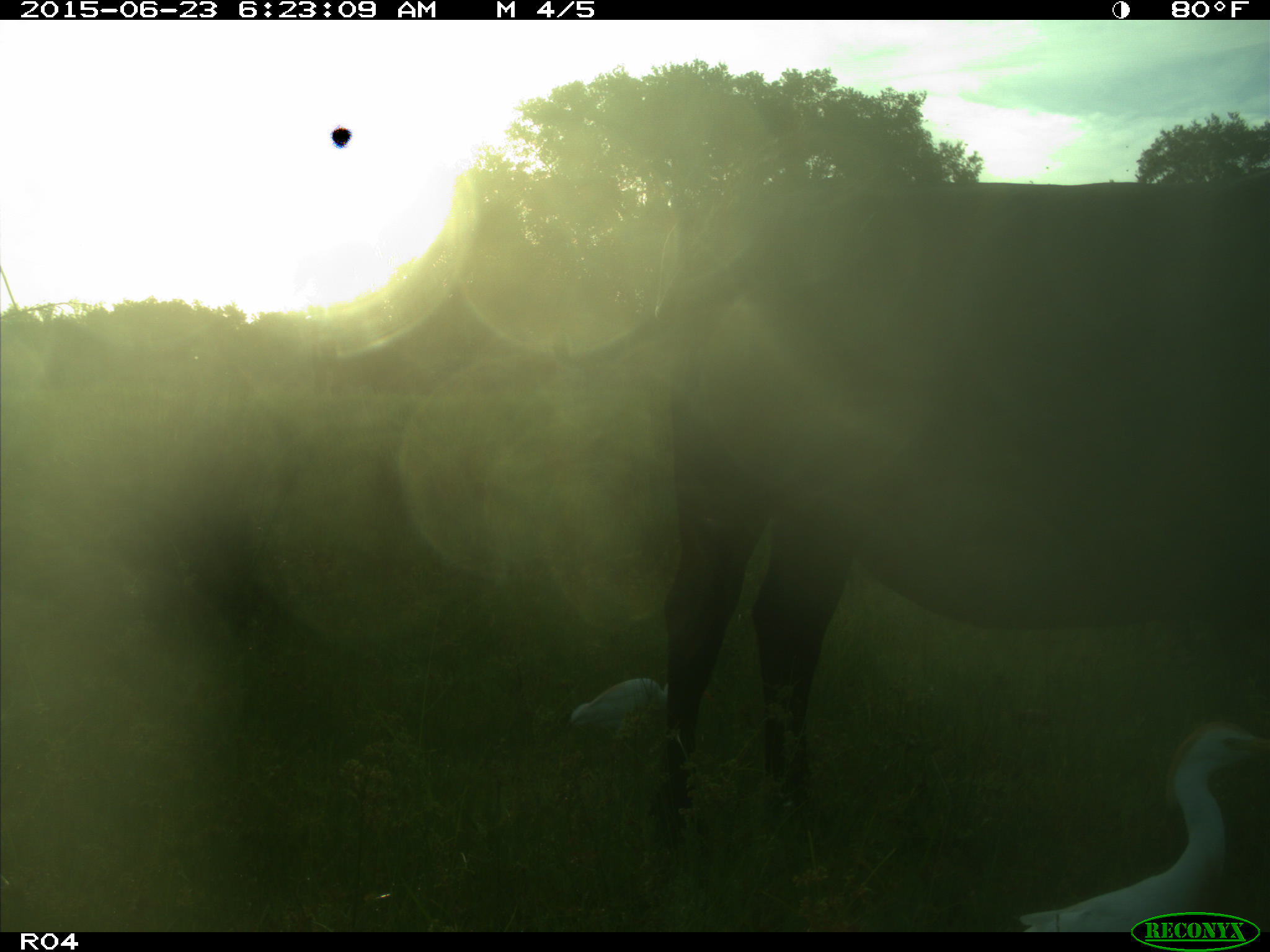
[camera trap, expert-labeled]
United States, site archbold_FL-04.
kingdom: Animalia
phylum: Chordata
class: Mammalia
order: Artiodactyla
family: Bovidae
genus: Bos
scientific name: Bos taurus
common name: domestic cow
Bos taurus (domestic cow).